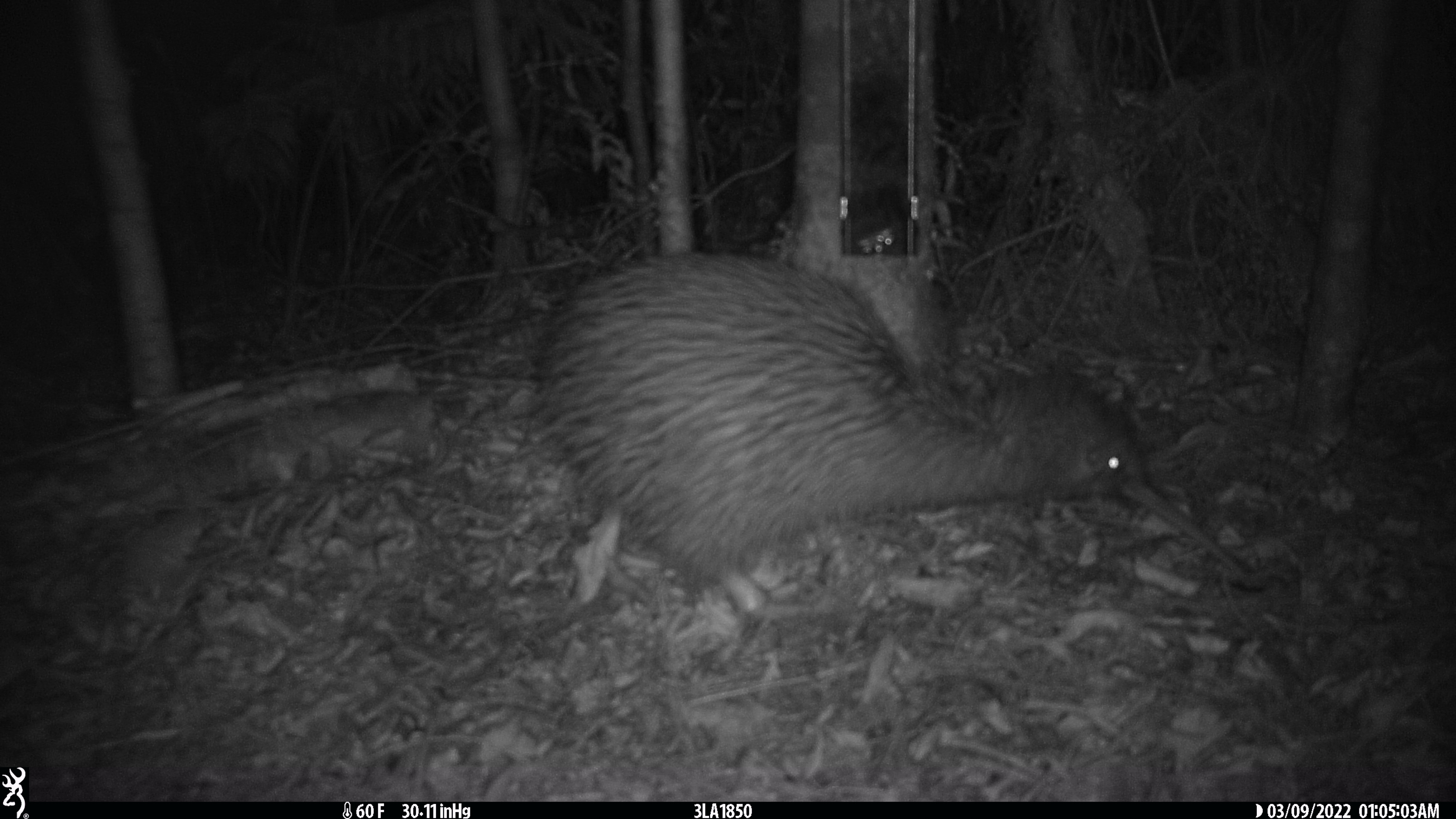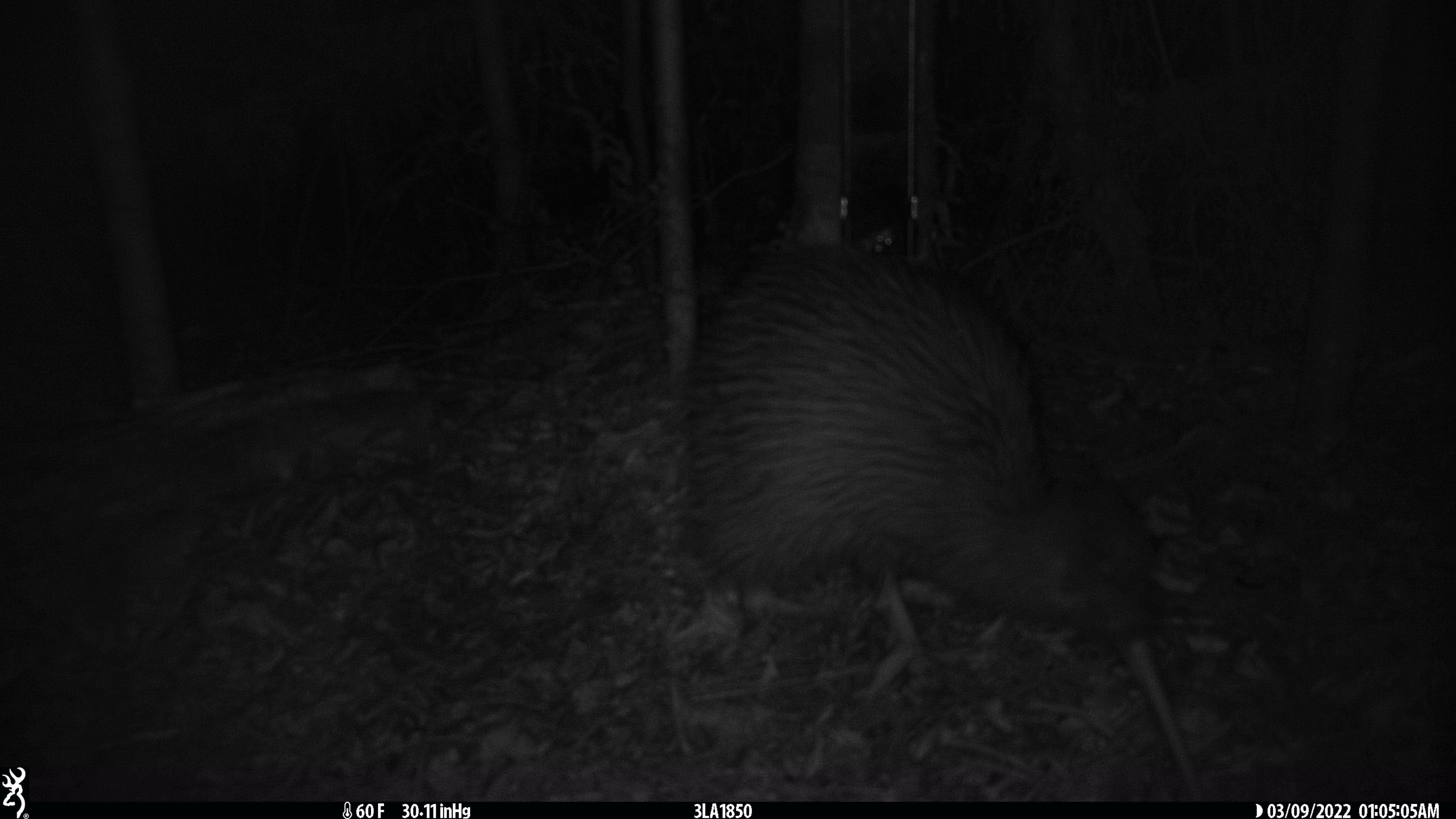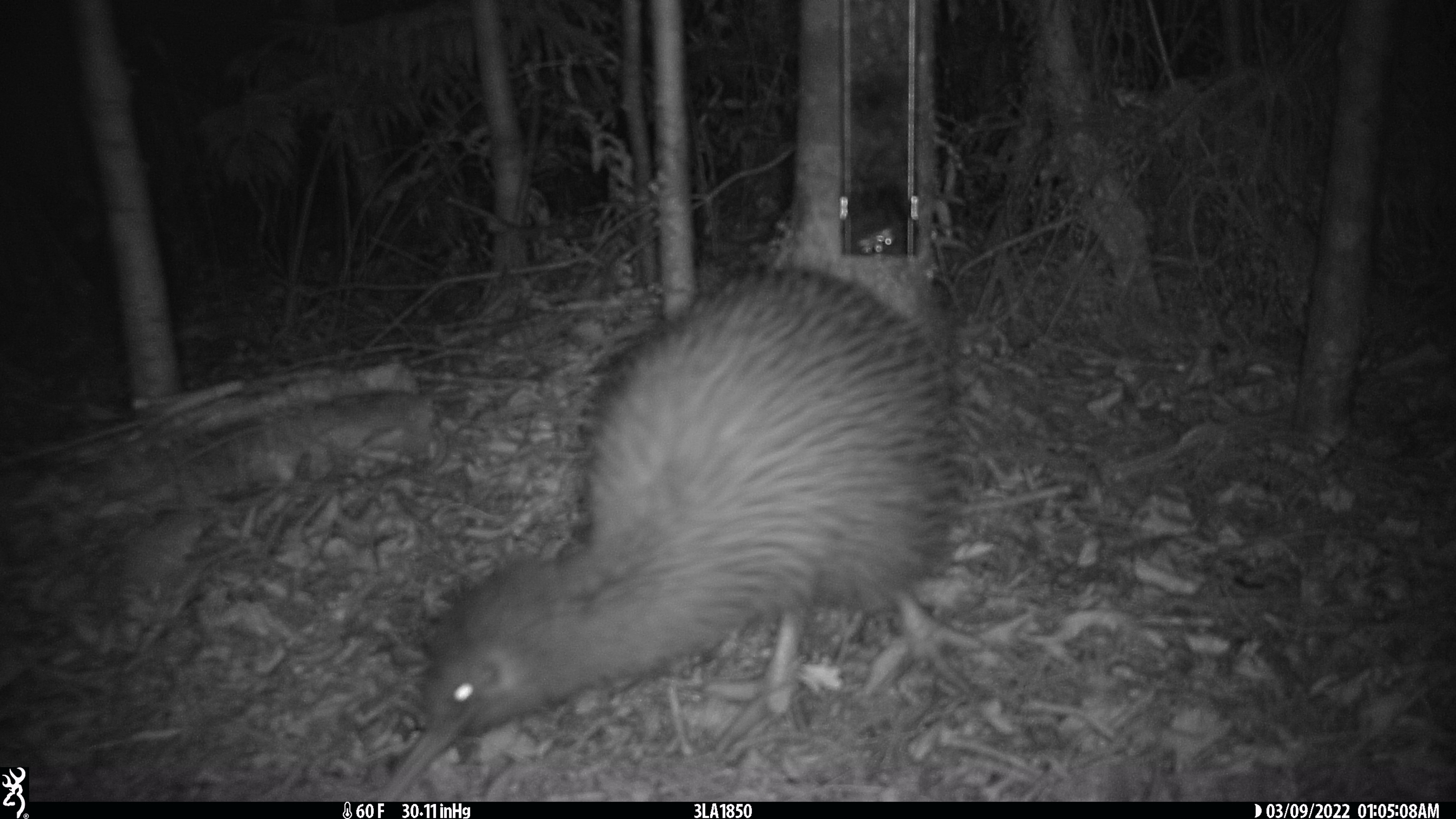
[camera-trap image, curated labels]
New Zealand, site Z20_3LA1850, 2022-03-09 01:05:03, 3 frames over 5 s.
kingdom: Animalia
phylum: Chordata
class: Aves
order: Apterygiformes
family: Apterygidae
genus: Apteryx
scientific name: Apteryx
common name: kiwi